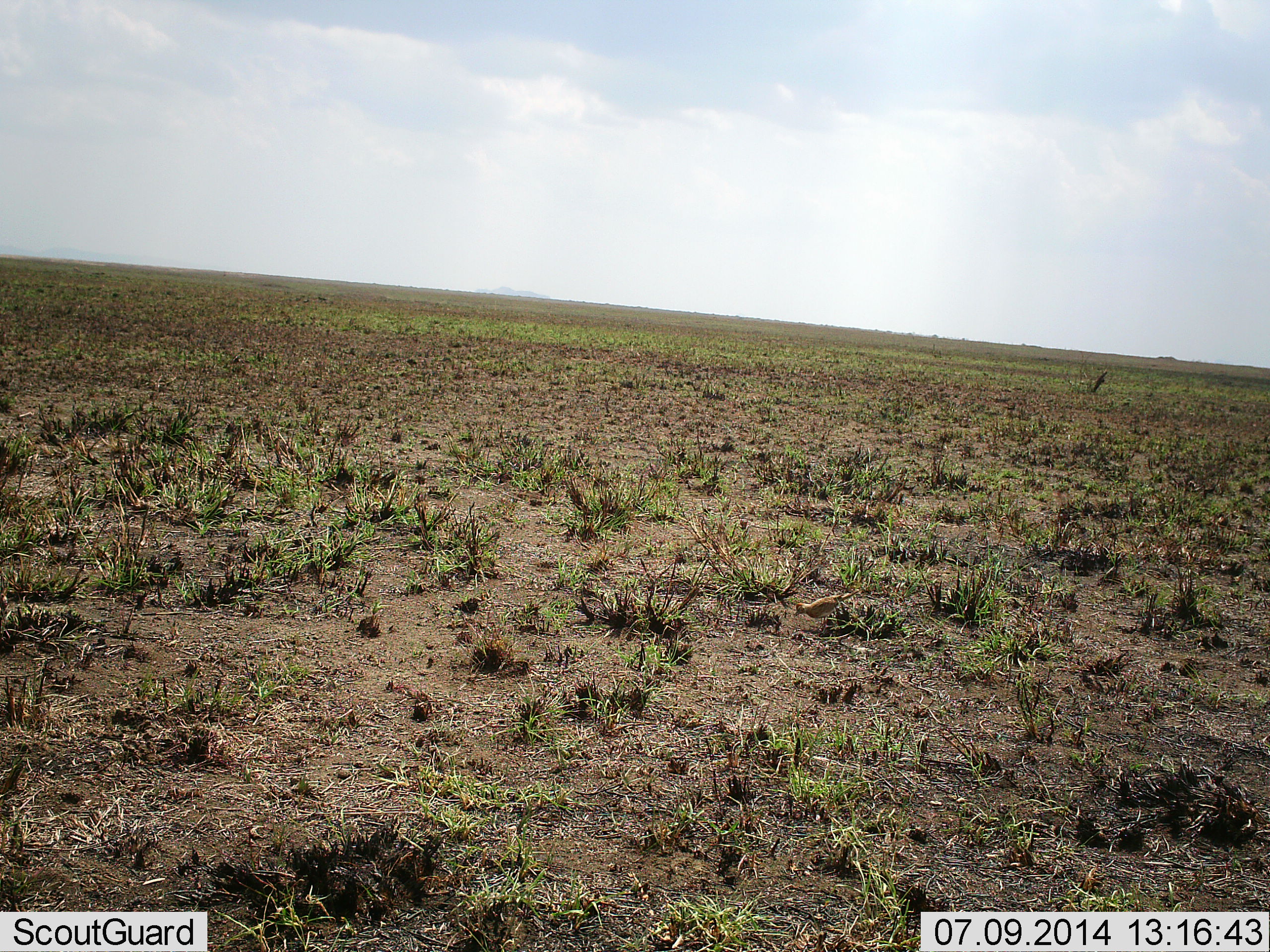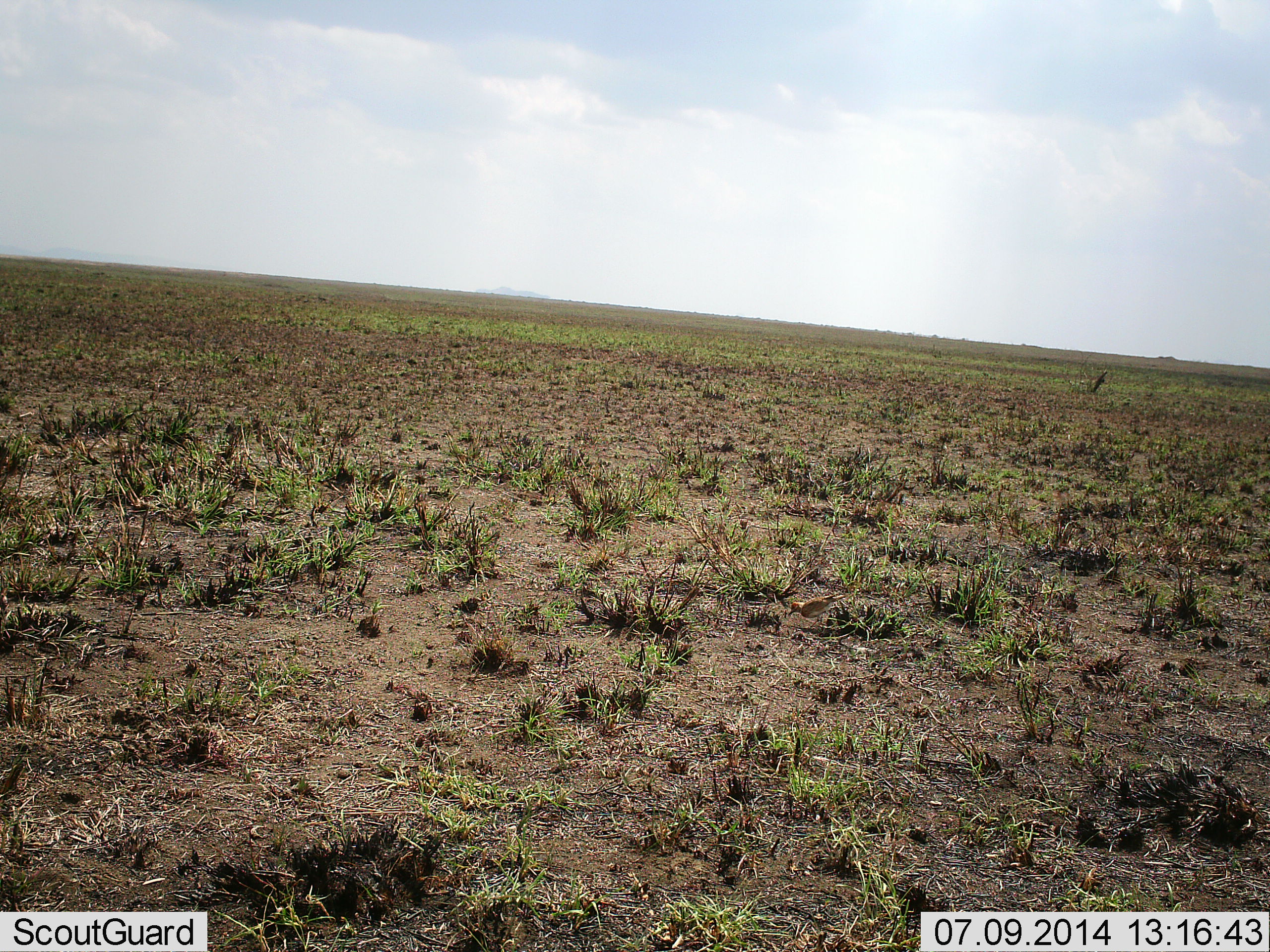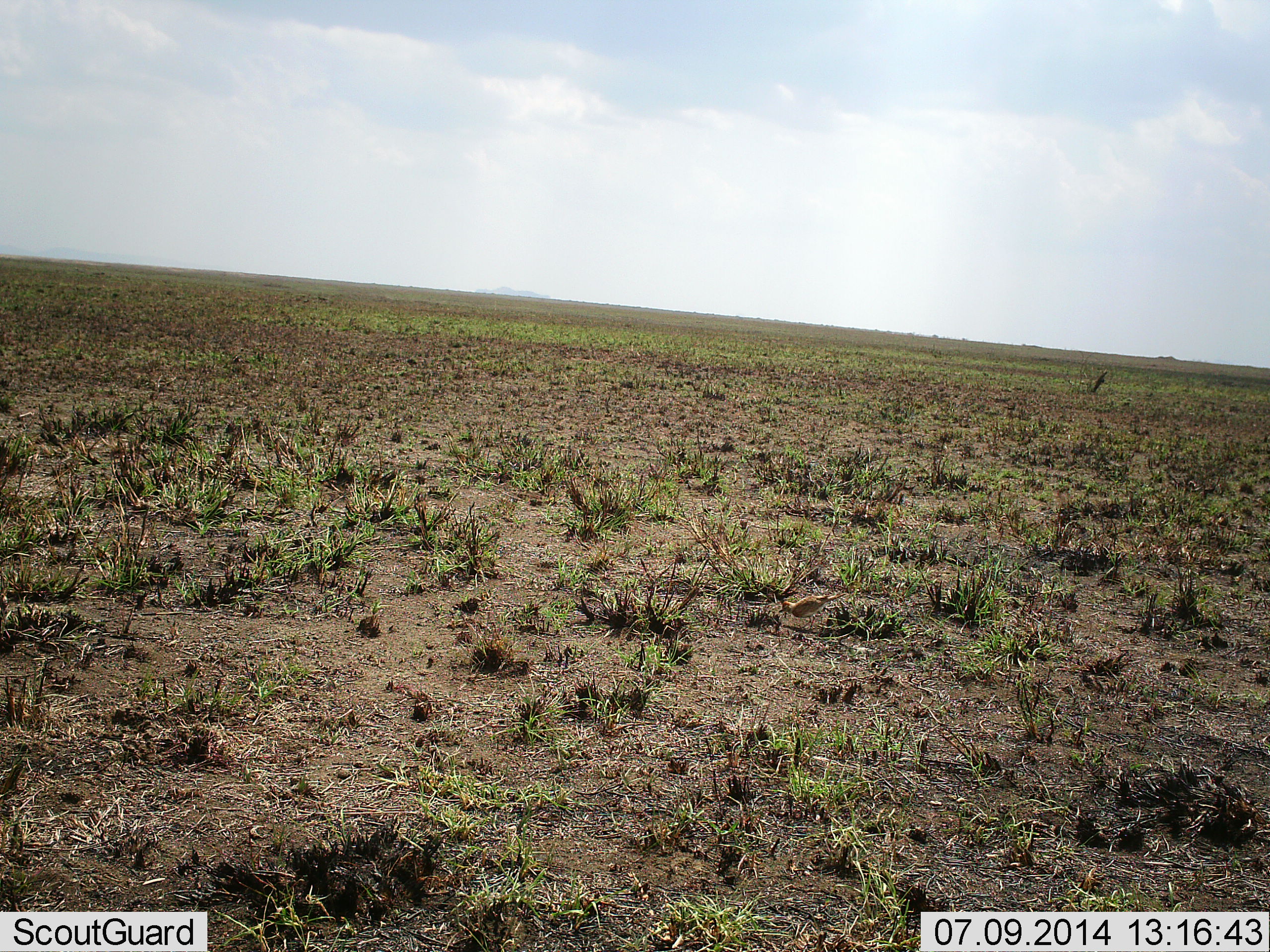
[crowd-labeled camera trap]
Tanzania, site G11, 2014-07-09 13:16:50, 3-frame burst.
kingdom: Animalia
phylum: Chordata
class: Aves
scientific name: Aves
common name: bird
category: otherbird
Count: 1.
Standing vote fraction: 20%.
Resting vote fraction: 0%.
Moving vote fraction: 50%.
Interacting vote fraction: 0%.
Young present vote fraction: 0%.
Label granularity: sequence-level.